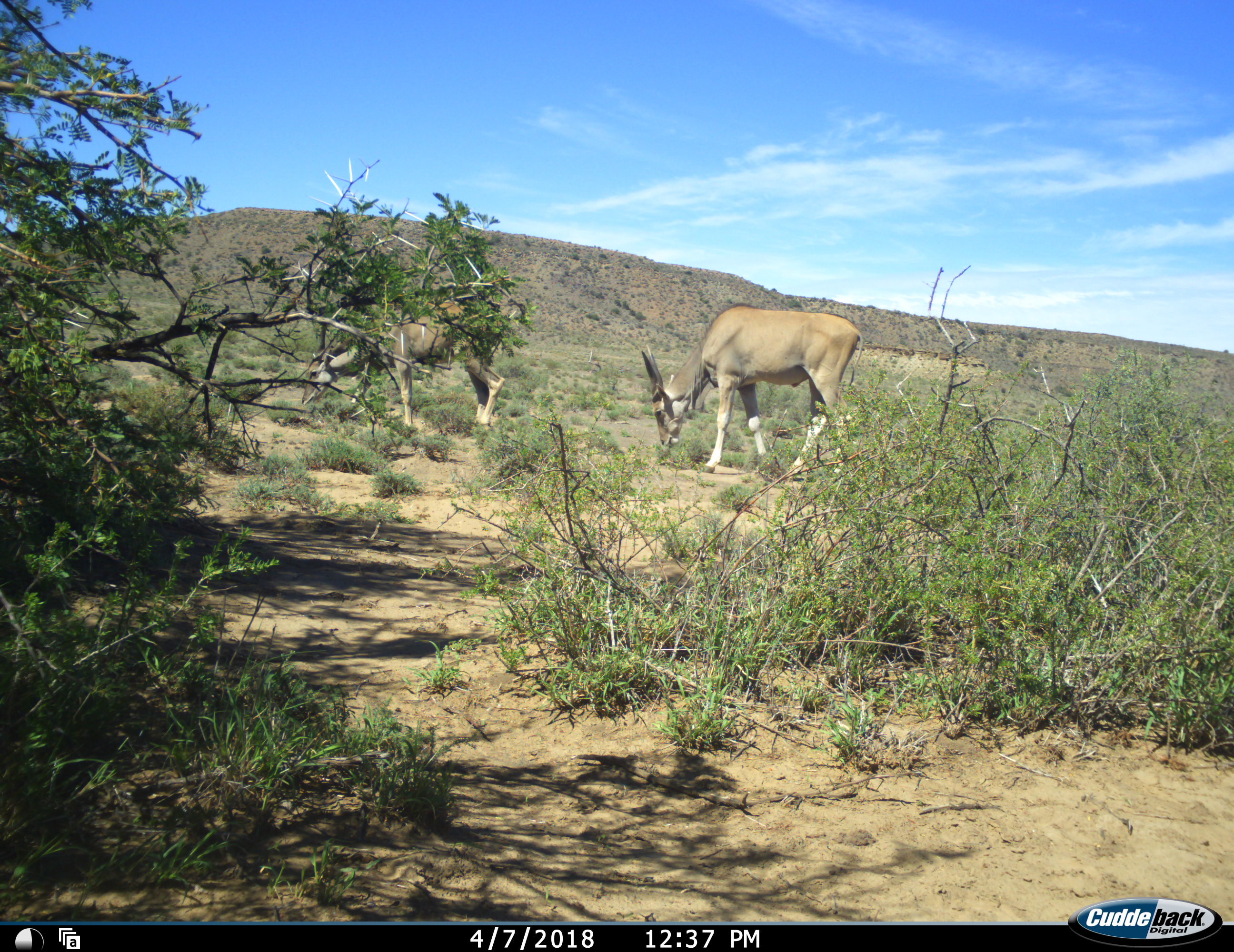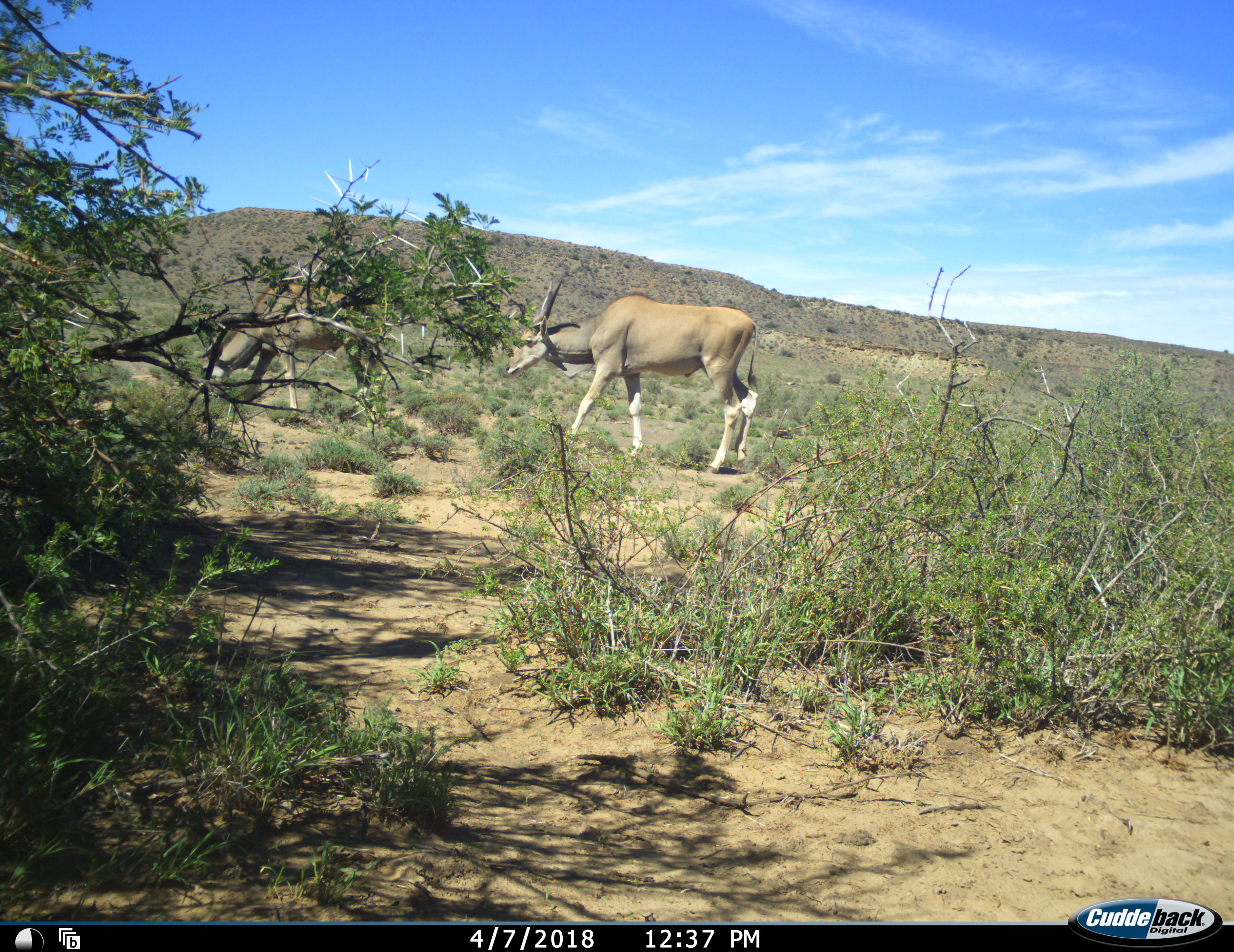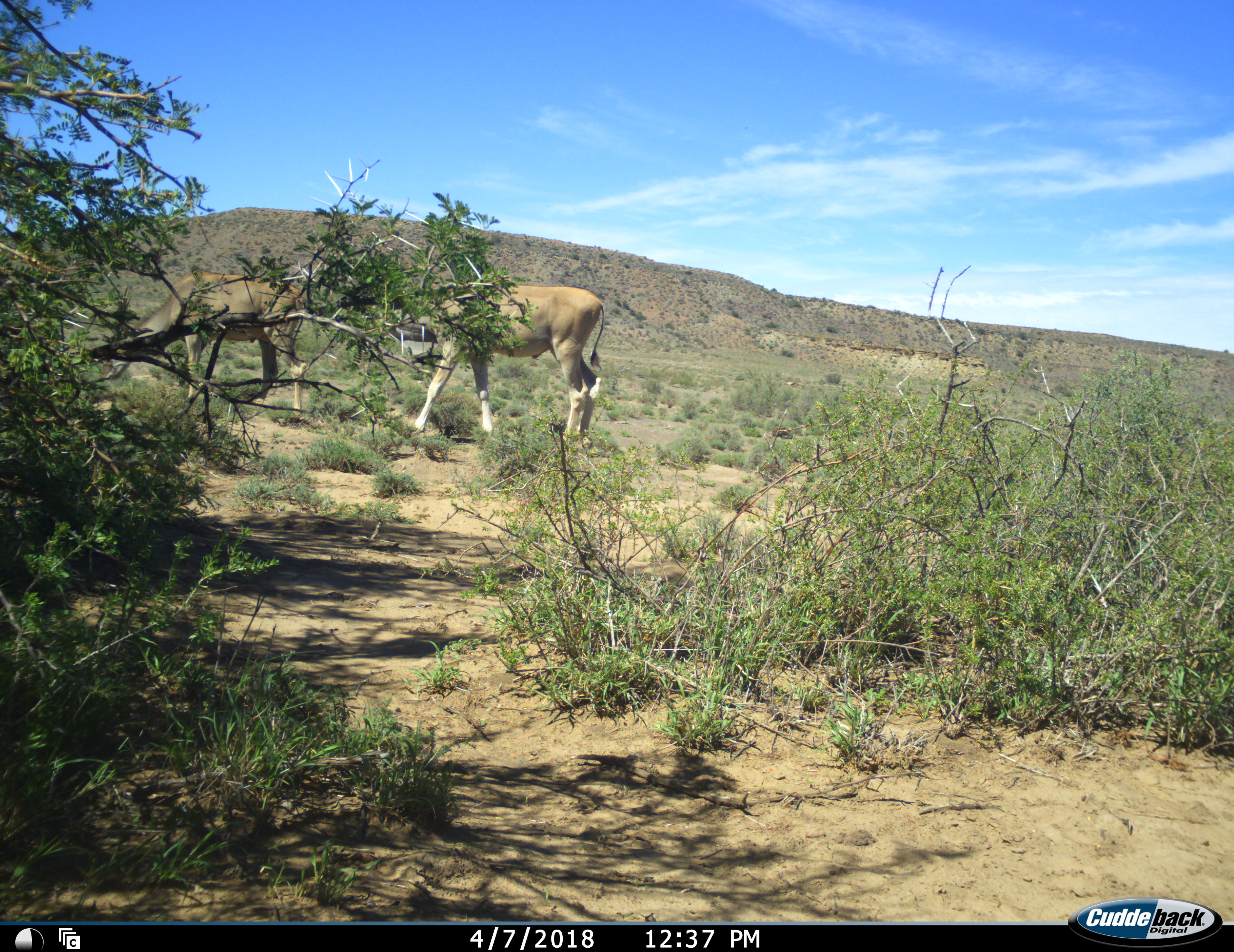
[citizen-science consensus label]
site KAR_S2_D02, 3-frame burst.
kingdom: Animalia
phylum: Chordata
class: Mammalia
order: Artiodactyla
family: Bovidae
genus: Tragelaphus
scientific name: Tragelaphus oryx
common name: eland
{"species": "eland (Tragelaphus oryx)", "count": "2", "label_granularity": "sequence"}